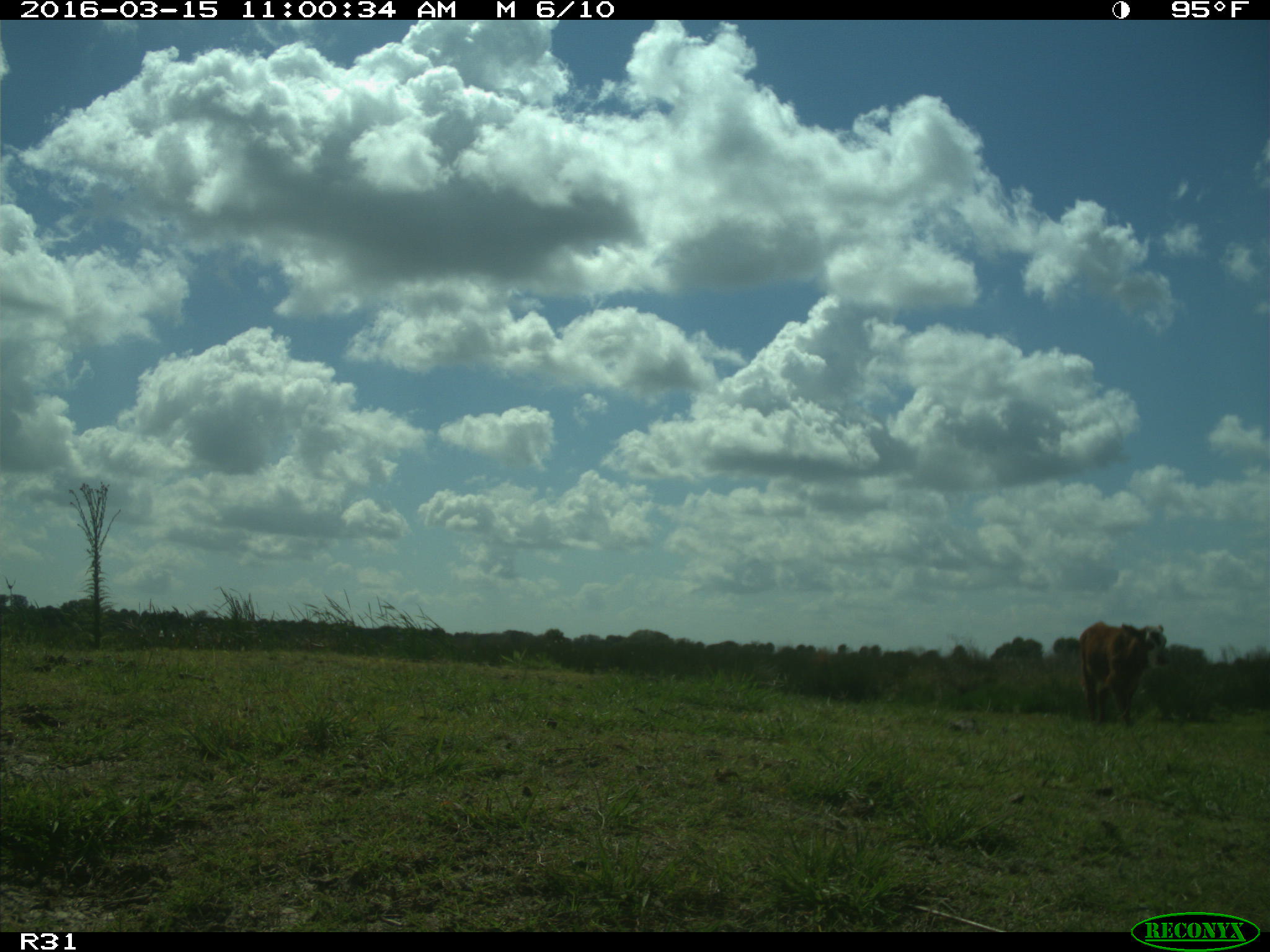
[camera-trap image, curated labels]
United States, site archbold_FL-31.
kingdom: Animalia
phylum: Chordata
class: Mammalia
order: Artiodactyla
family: Bovidae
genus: Bos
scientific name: Bos taurus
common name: domestic cow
Bos taurus (domestic cow).